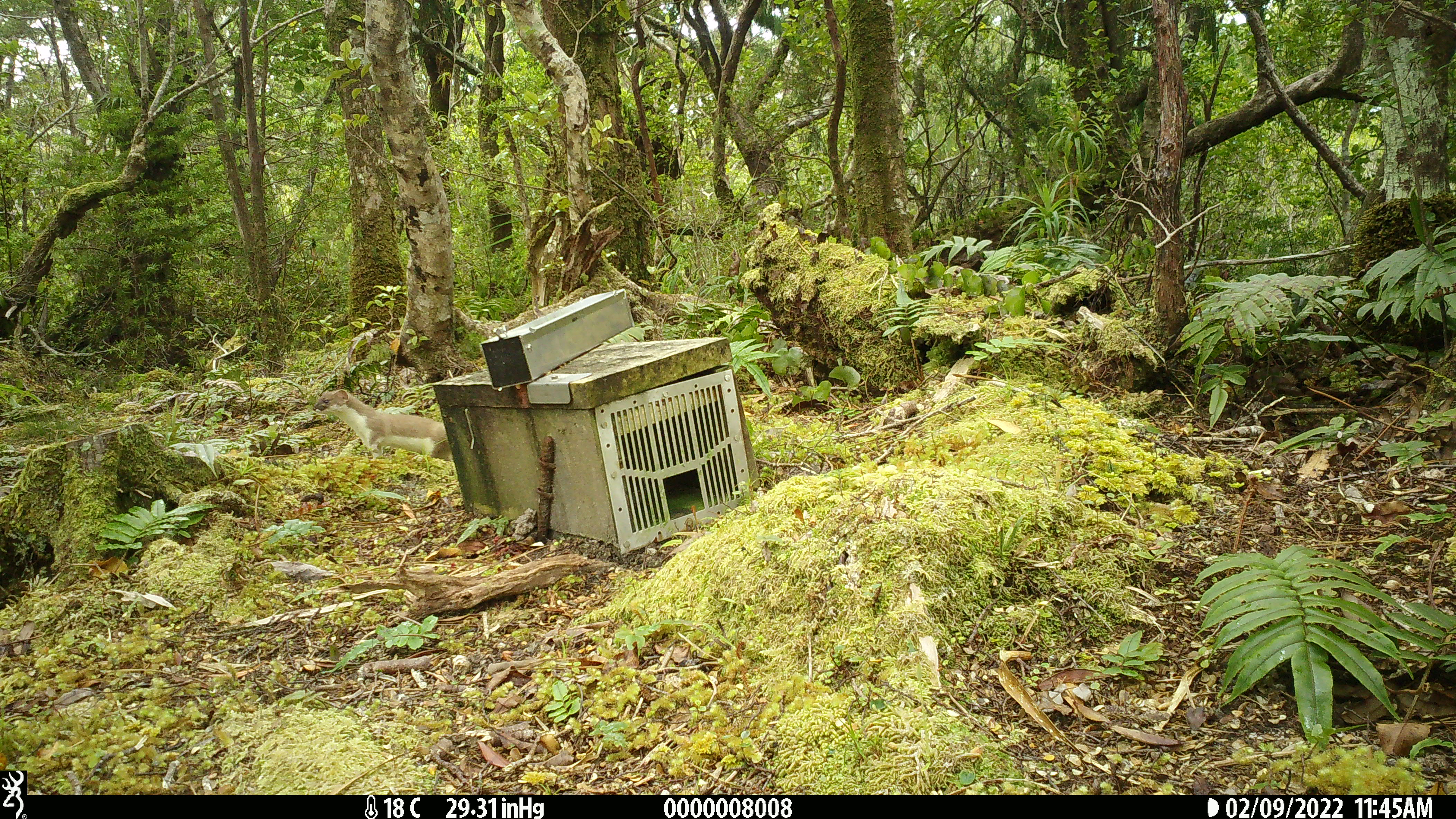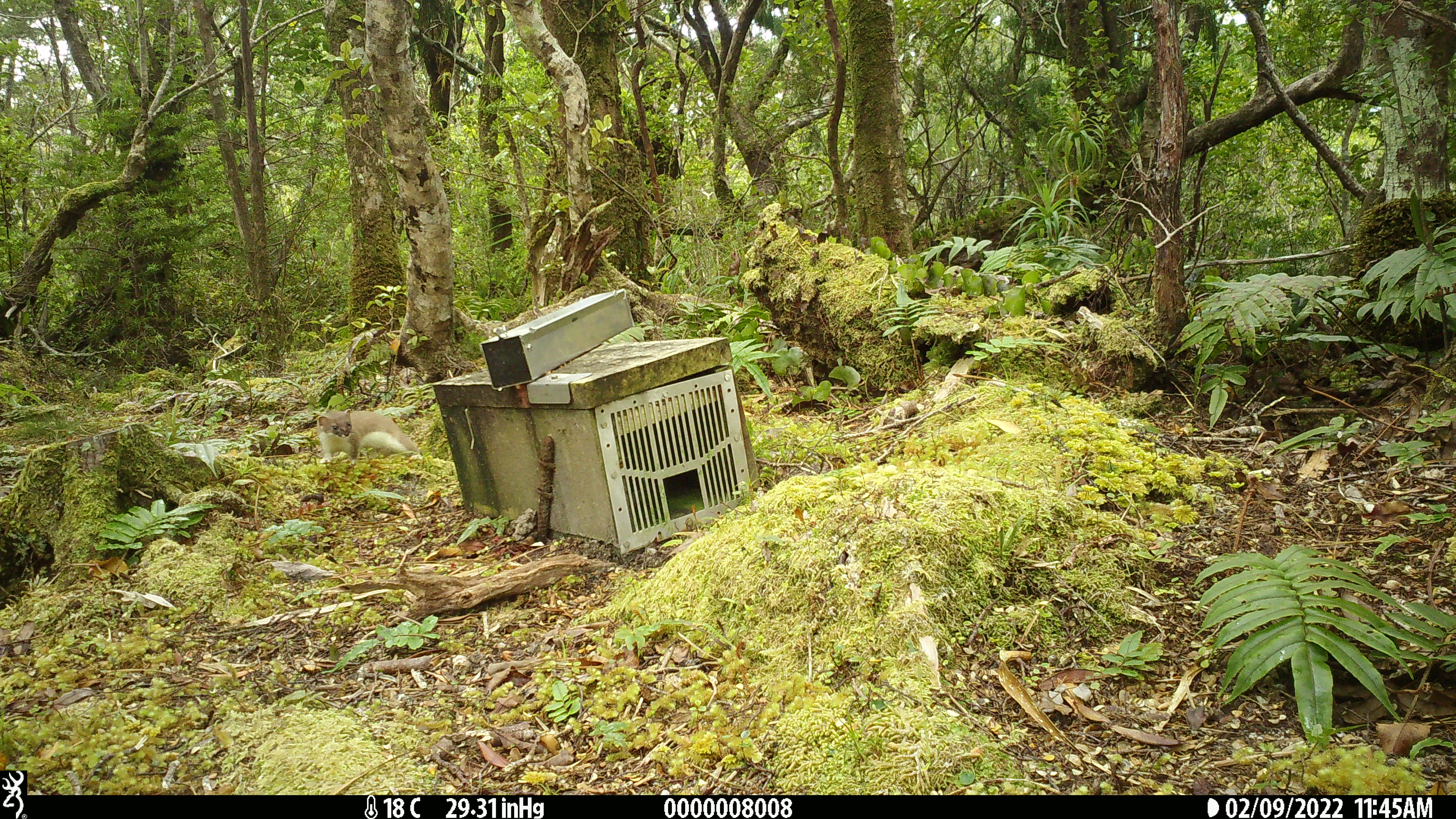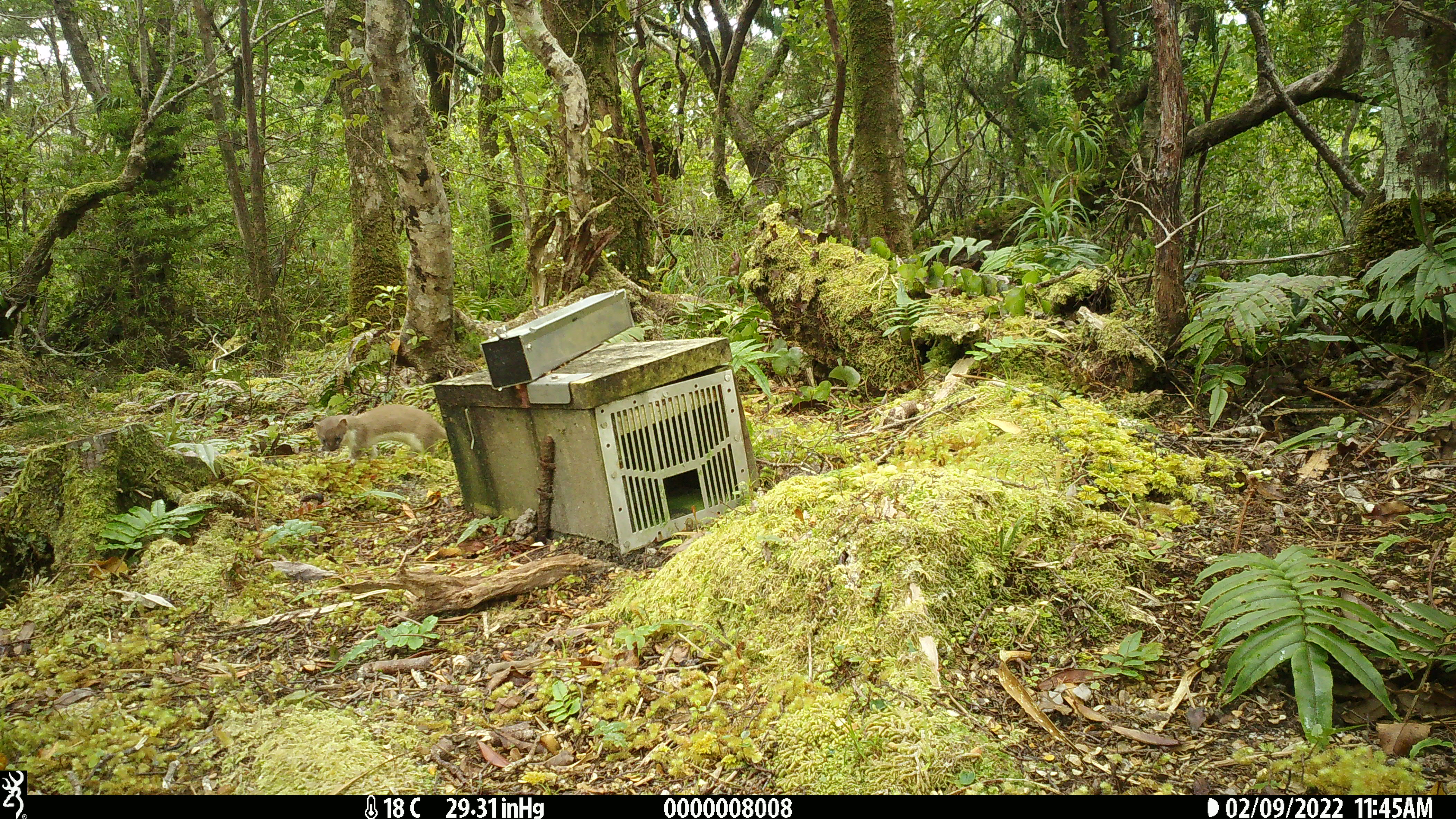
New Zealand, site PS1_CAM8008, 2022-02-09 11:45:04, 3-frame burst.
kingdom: Animalia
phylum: Chordata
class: Mammalia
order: Carnivora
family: Mustelidae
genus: Mustela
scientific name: Mustela erminea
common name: stoat